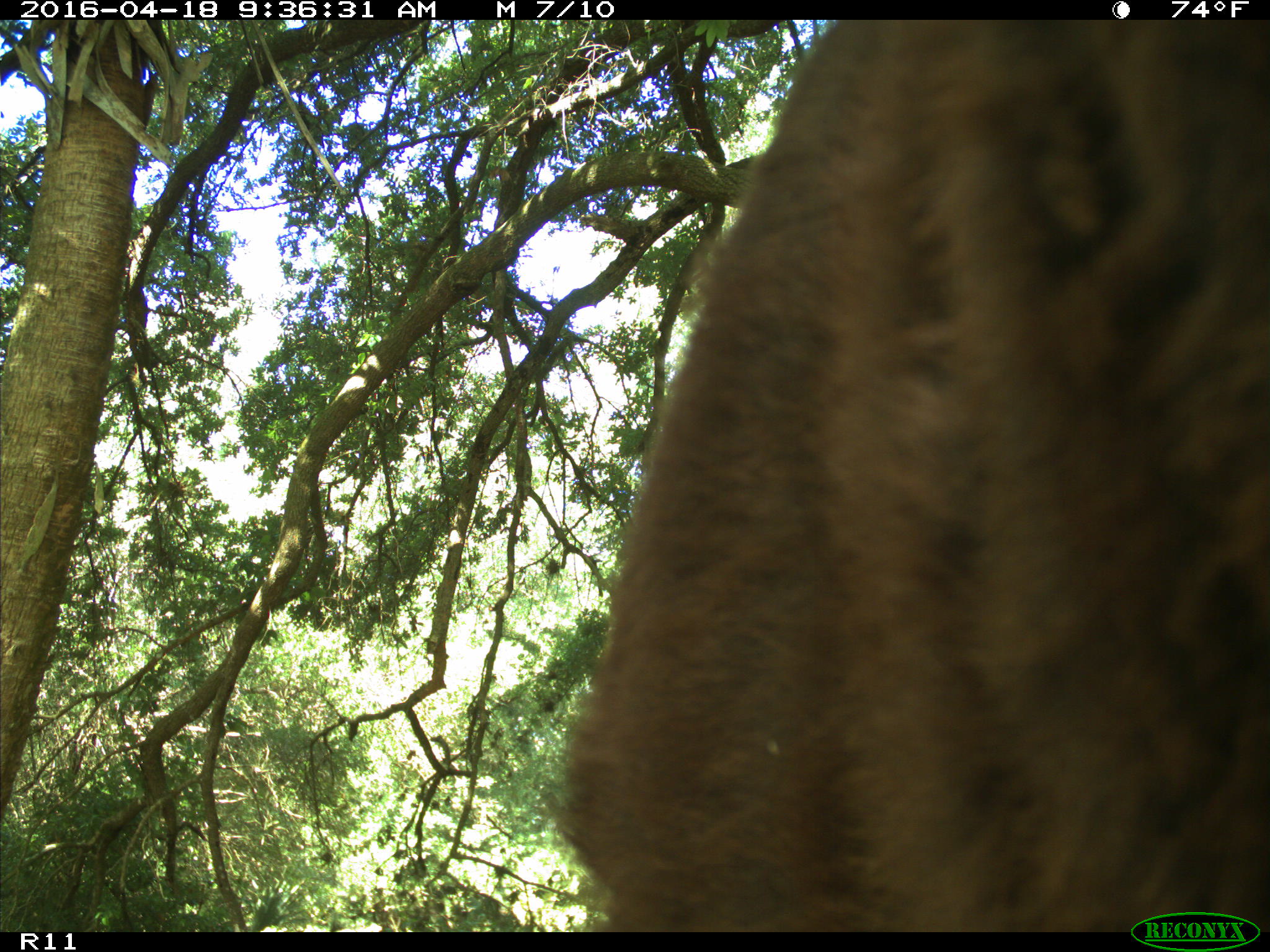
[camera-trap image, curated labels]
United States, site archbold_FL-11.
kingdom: Animalia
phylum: Chordata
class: Mammalia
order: Artiodactyla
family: Bovidae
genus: Bos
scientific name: Bos taurus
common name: domestic cow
Bos taurus (domestic cow).